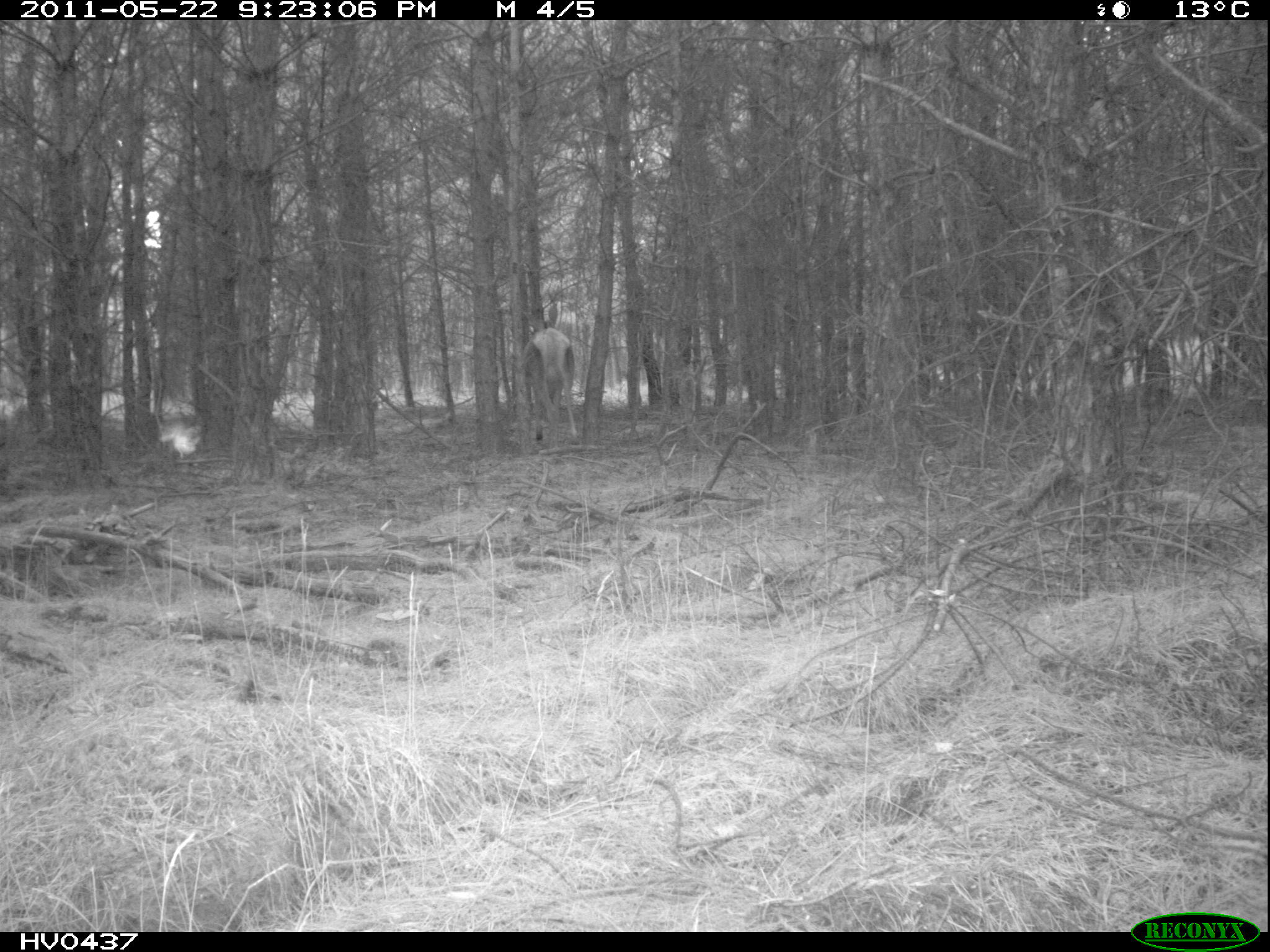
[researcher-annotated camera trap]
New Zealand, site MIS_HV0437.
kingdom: Animalia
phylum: Chordata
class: Mammalia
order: Artiodactyla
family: Cervidae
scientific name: Cervidae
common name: deer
Deer (Cervidae).